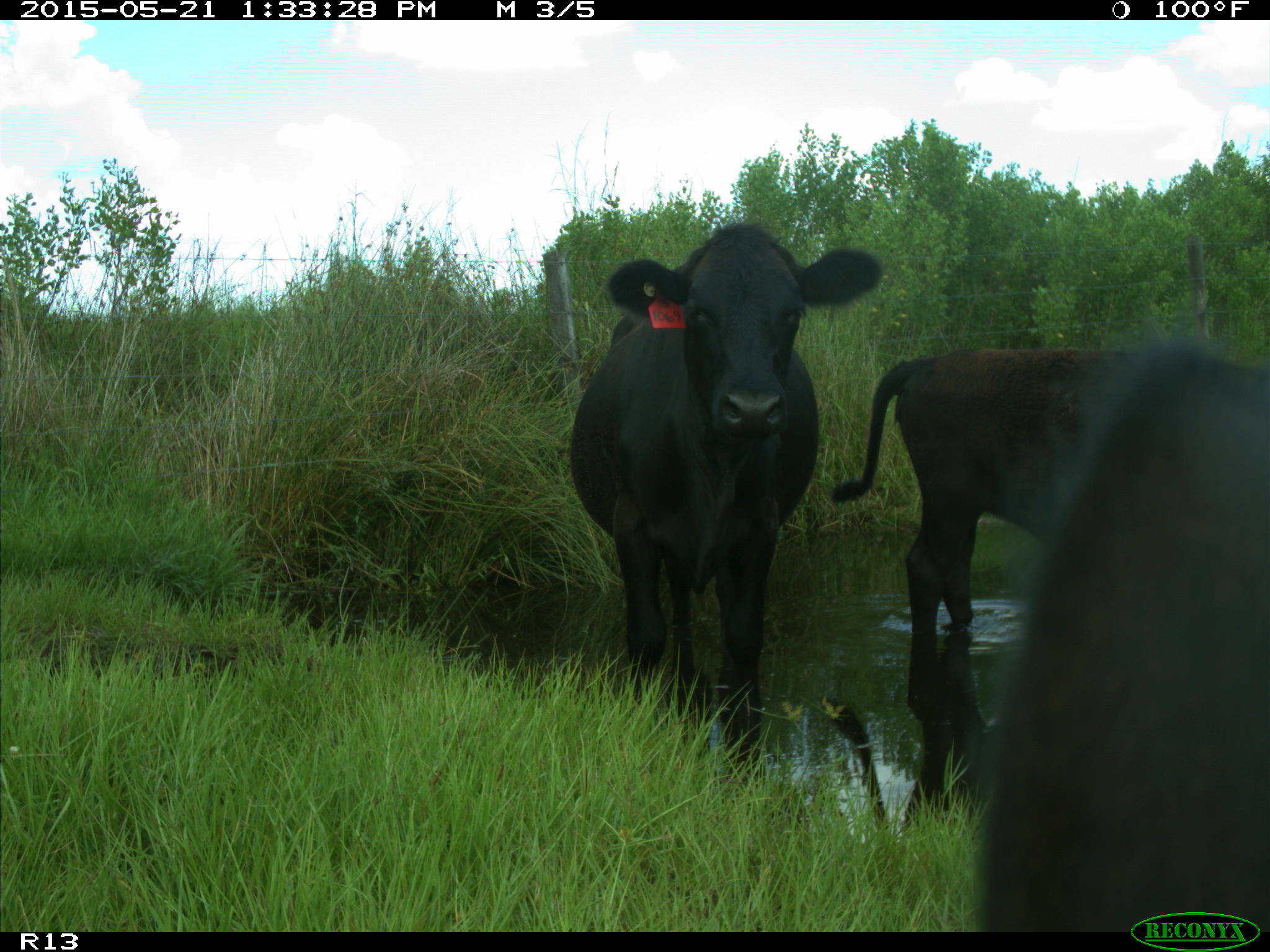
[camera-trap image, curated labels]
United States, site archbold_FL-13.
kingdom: Animalia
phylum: Chordata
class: Mammalia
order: Artiodactyla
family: Bovidae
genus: Bos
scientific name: Bos taurus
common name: domestic cow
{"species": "Bos taurus (domestic cow)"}